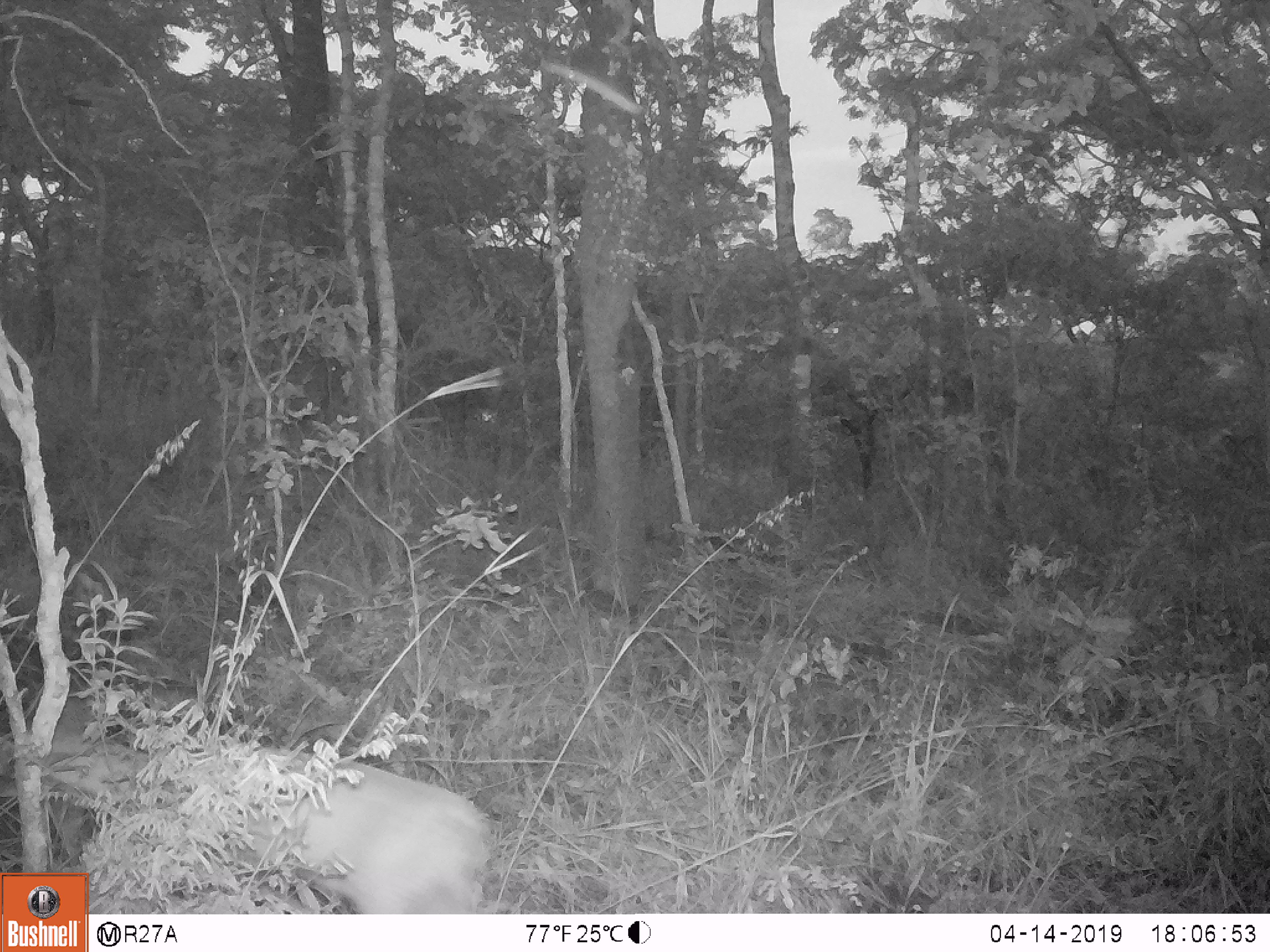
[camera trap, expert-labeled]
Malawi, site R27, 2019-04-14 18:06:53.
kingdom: Animalia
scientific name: Animalia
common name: other animal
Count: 1.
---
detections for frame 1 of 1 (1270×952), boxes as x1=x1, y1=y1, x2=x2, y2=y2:
other animal: x1=91, y1=696, x2=501, y2=911